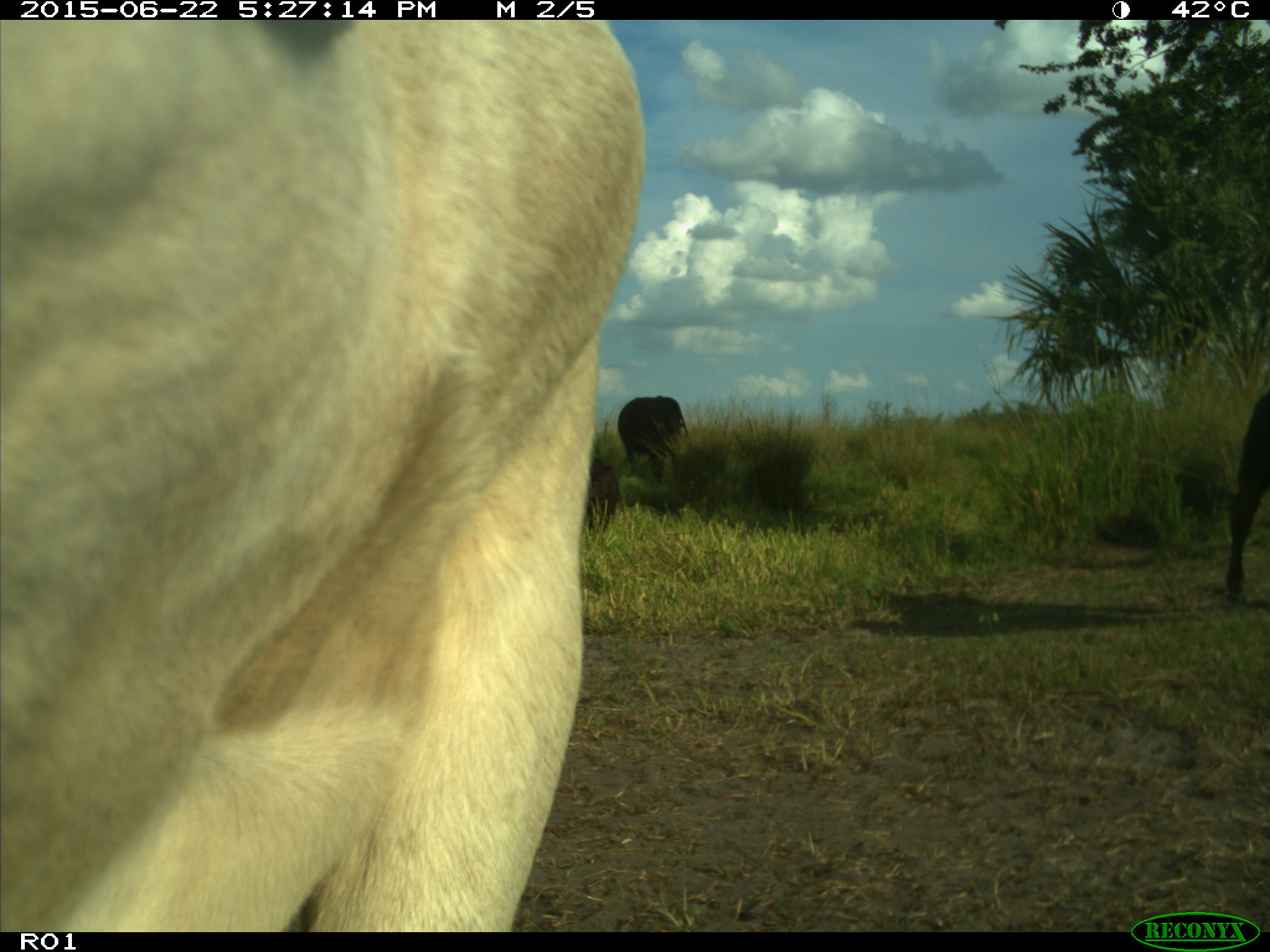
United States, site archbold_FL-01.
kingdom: Animalia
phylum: Chordata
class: Mammalia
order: Artiodactyla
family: Bovidae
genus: Bos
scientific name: Bos taurus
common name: domestic cow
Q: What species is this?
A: Bos taurus (domestic cow).